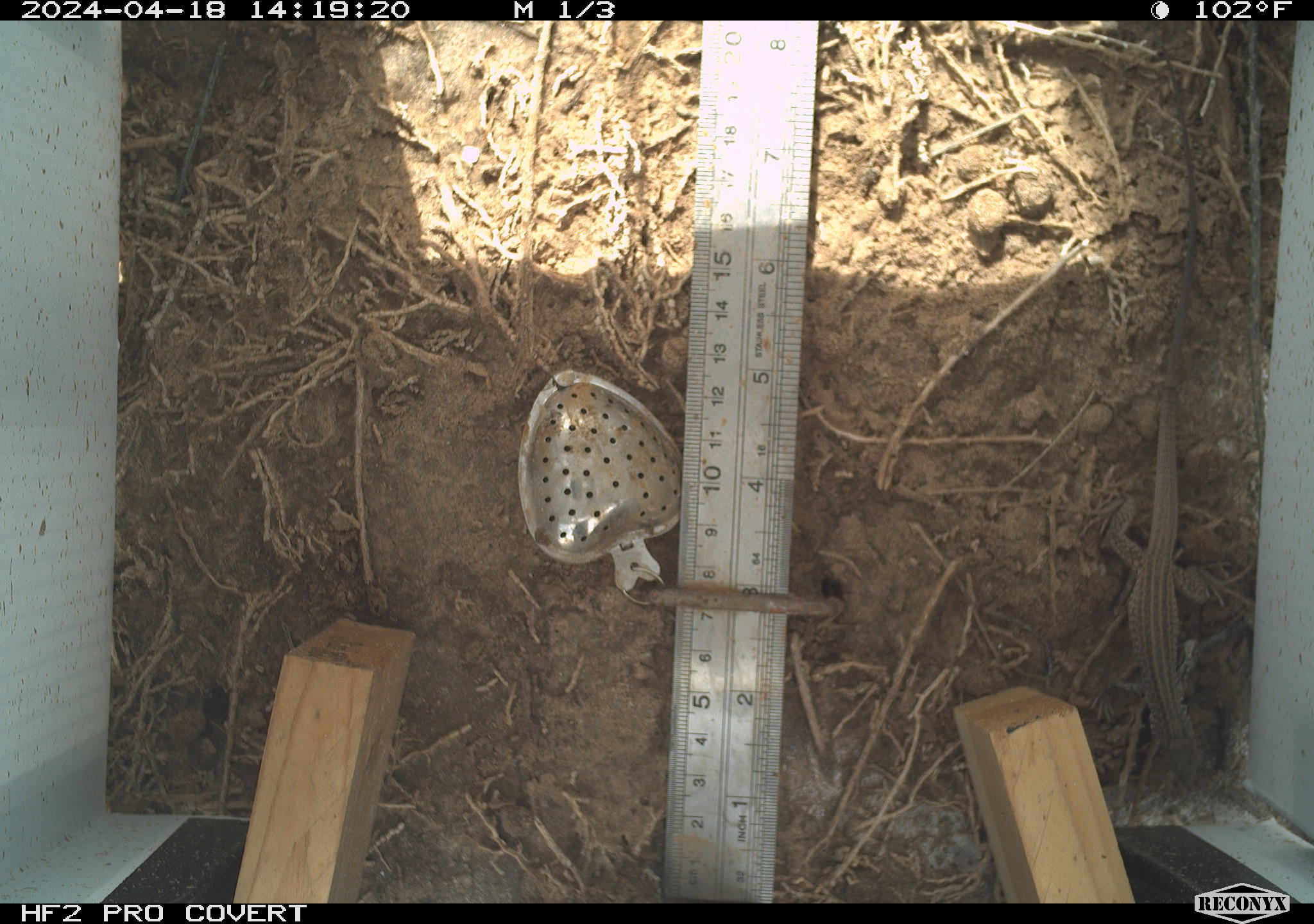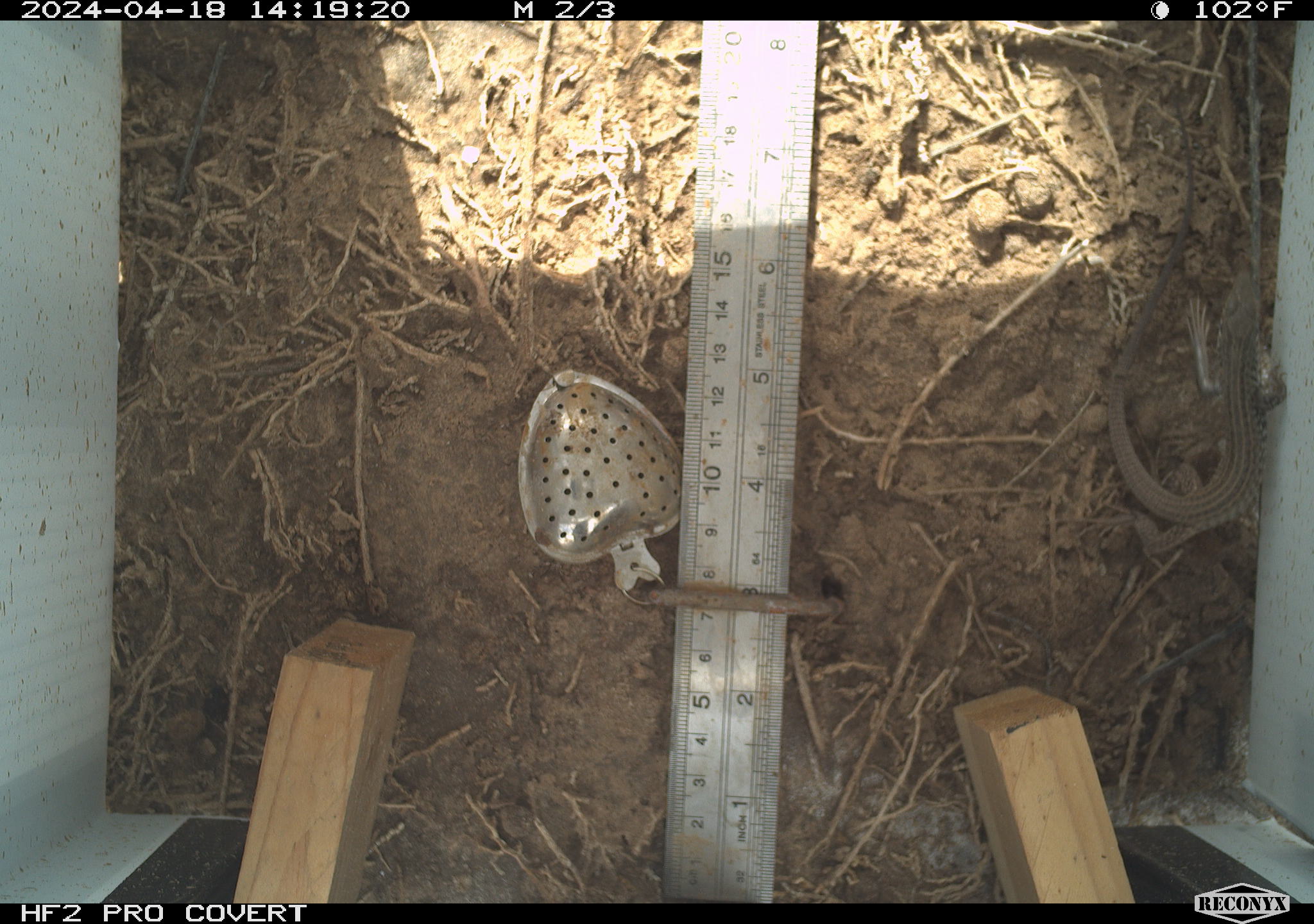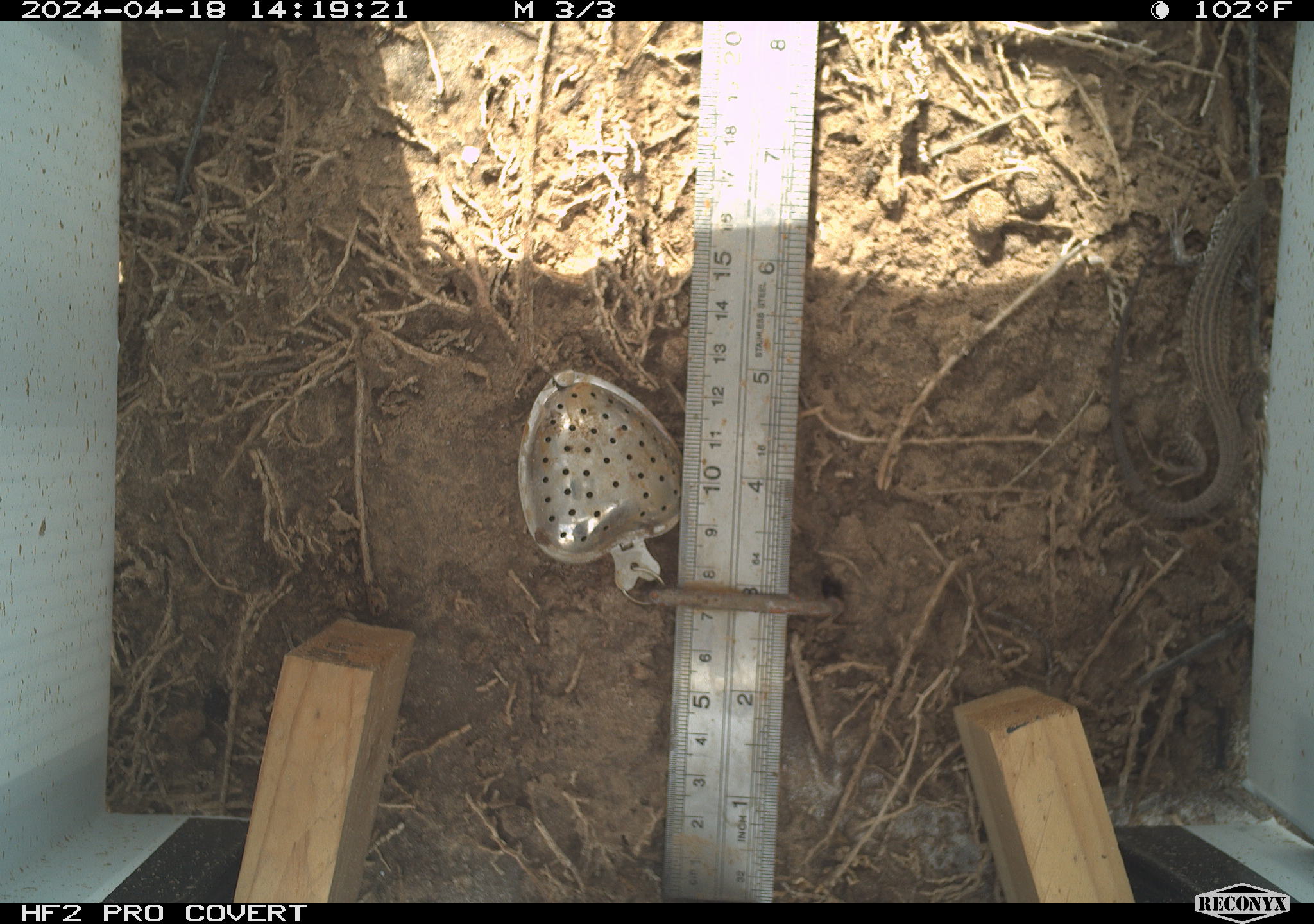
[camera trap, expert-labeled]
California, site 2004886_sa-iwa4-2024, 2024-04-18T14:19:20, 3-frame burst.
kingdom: Animalia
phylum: Chordata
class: Reptilia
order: Squamata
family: Teiidae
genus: Aspidoscelis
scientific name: Aspidoscelis tigris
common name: western whiptail